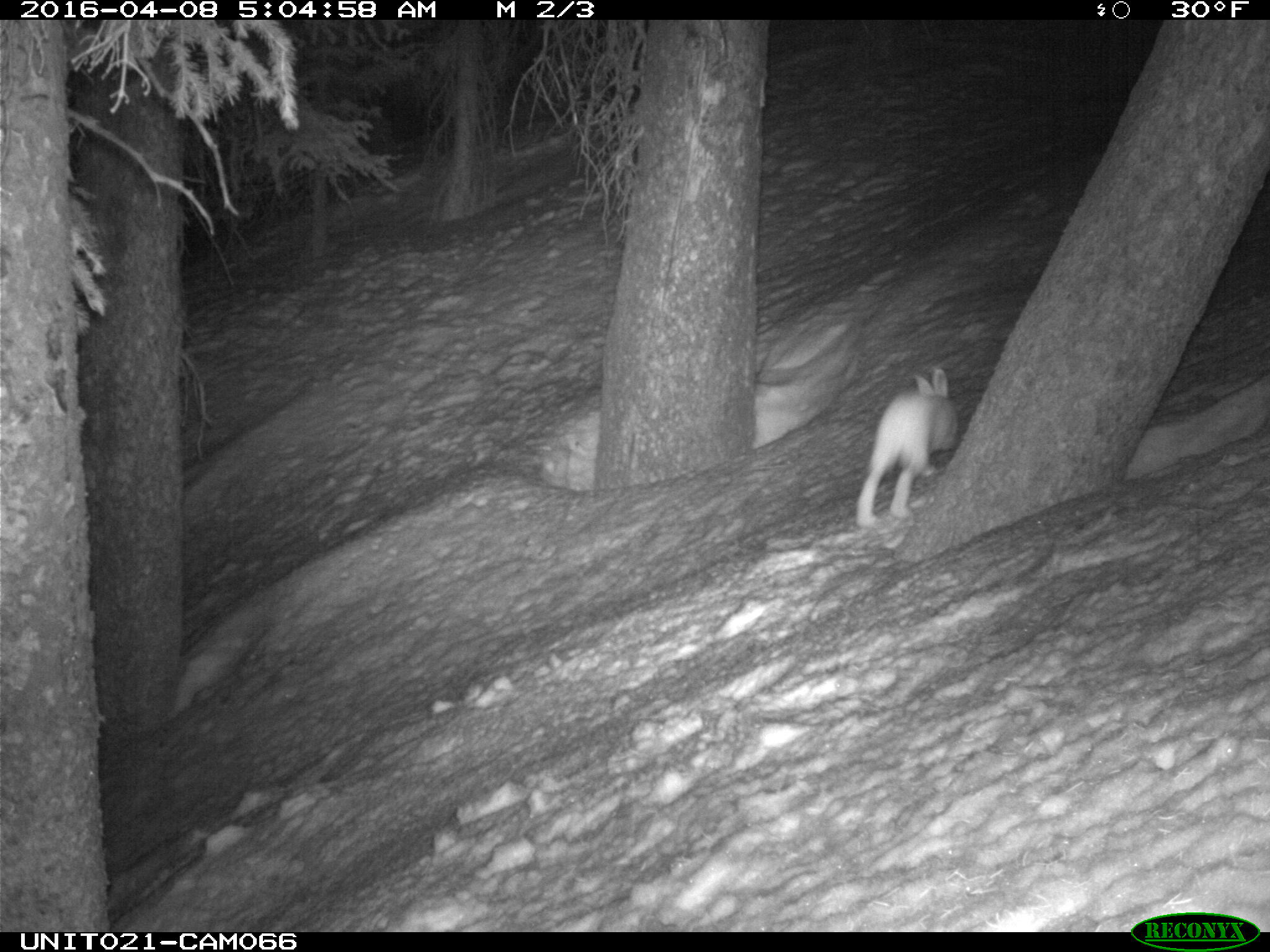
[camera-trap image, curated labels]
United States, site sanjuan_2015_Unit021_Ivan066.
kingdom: Animalia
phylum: Chordata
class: Mammalia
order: Lagomorpha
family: Leporidae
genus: Lepus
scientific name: Lepus americanus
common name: snowshoe hare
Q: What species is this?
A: Lepus americanus (snowshoe hare).